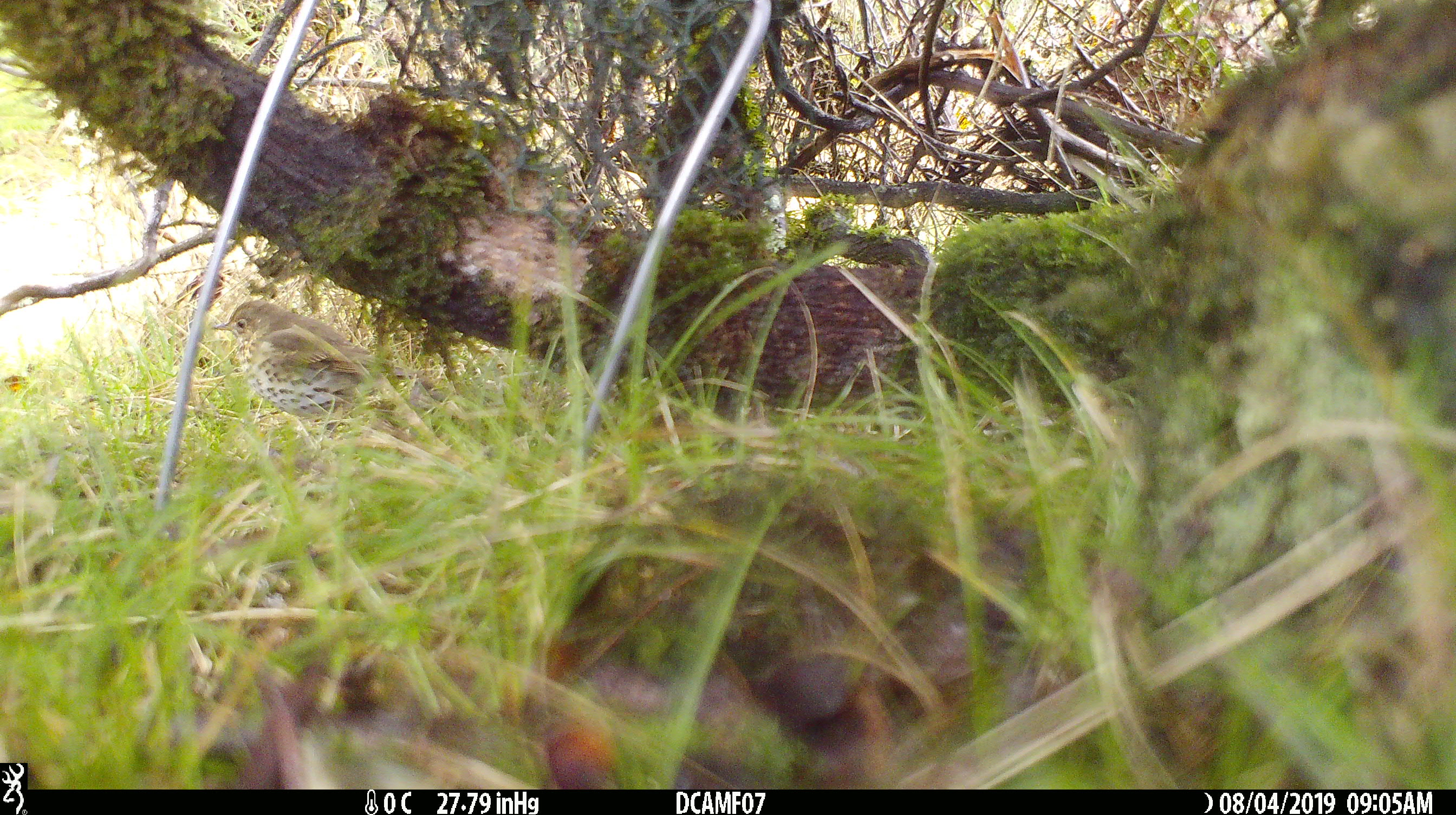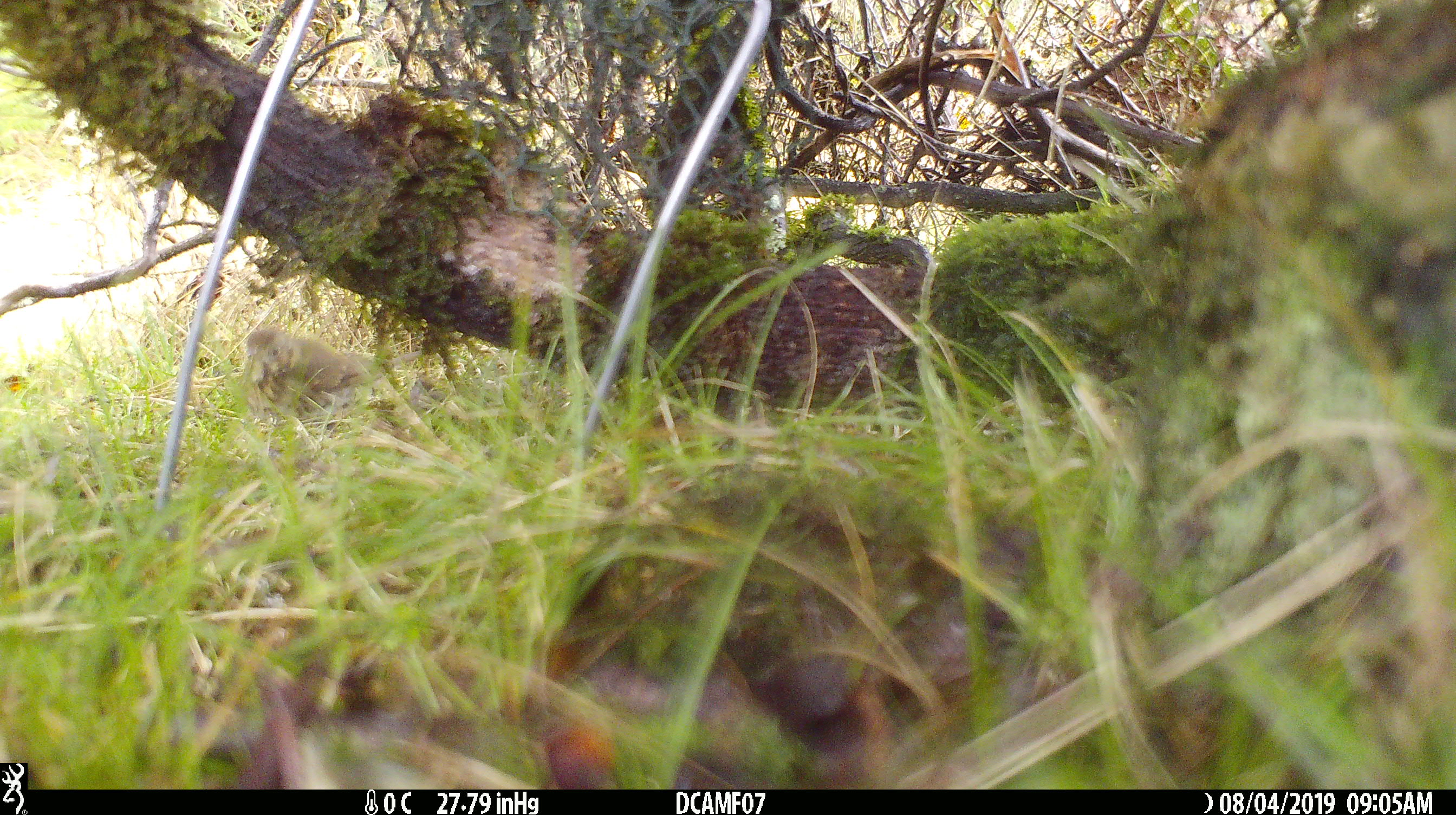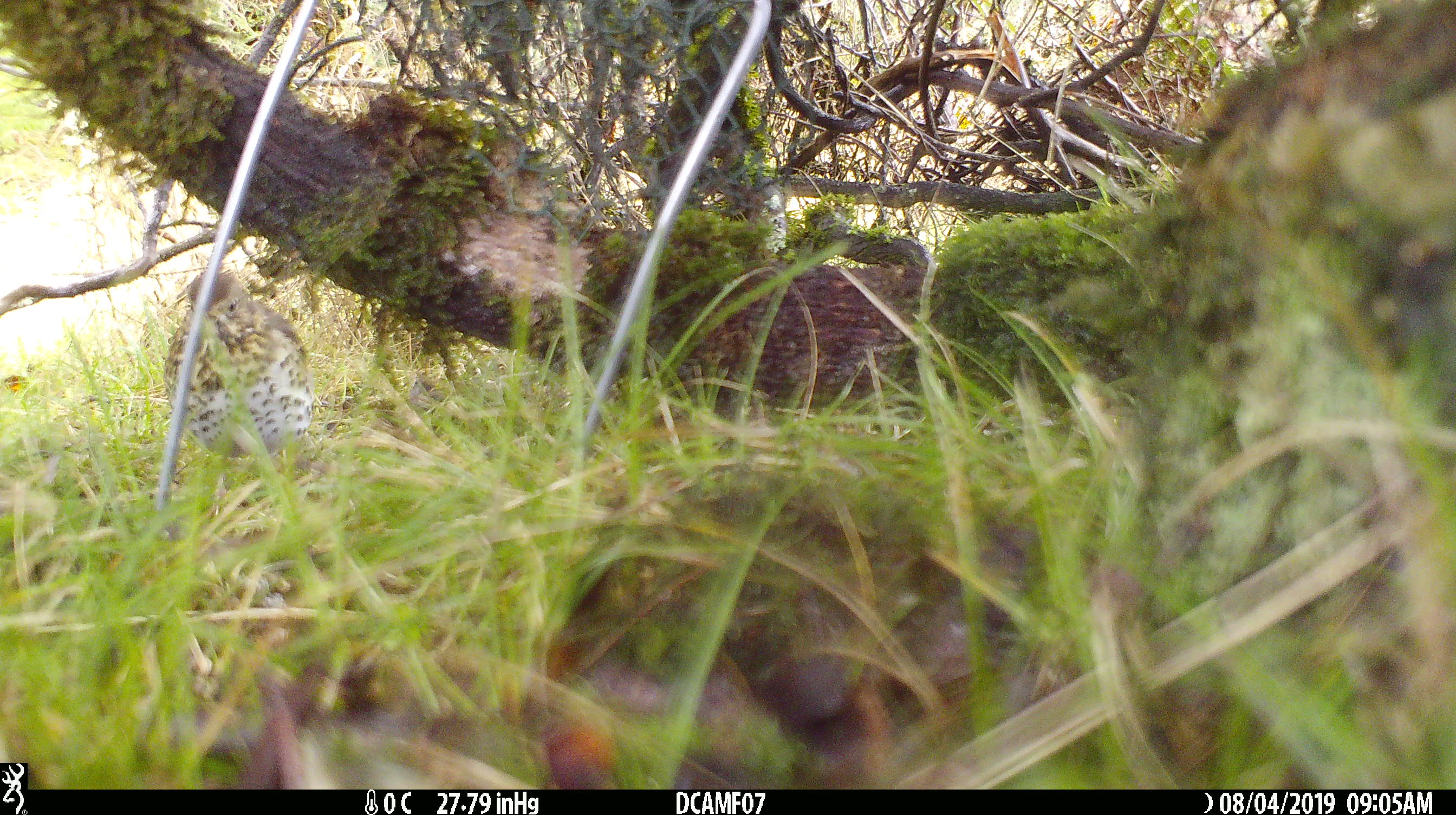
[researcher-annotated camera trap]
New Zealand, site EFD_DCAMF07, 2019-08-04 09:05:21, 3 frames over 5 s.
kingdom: Animalia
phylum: Chordata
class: Aves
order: Passeriformes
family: Turdidae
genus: Turdus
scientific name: Turdus philomelos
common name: song thrush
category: thrush